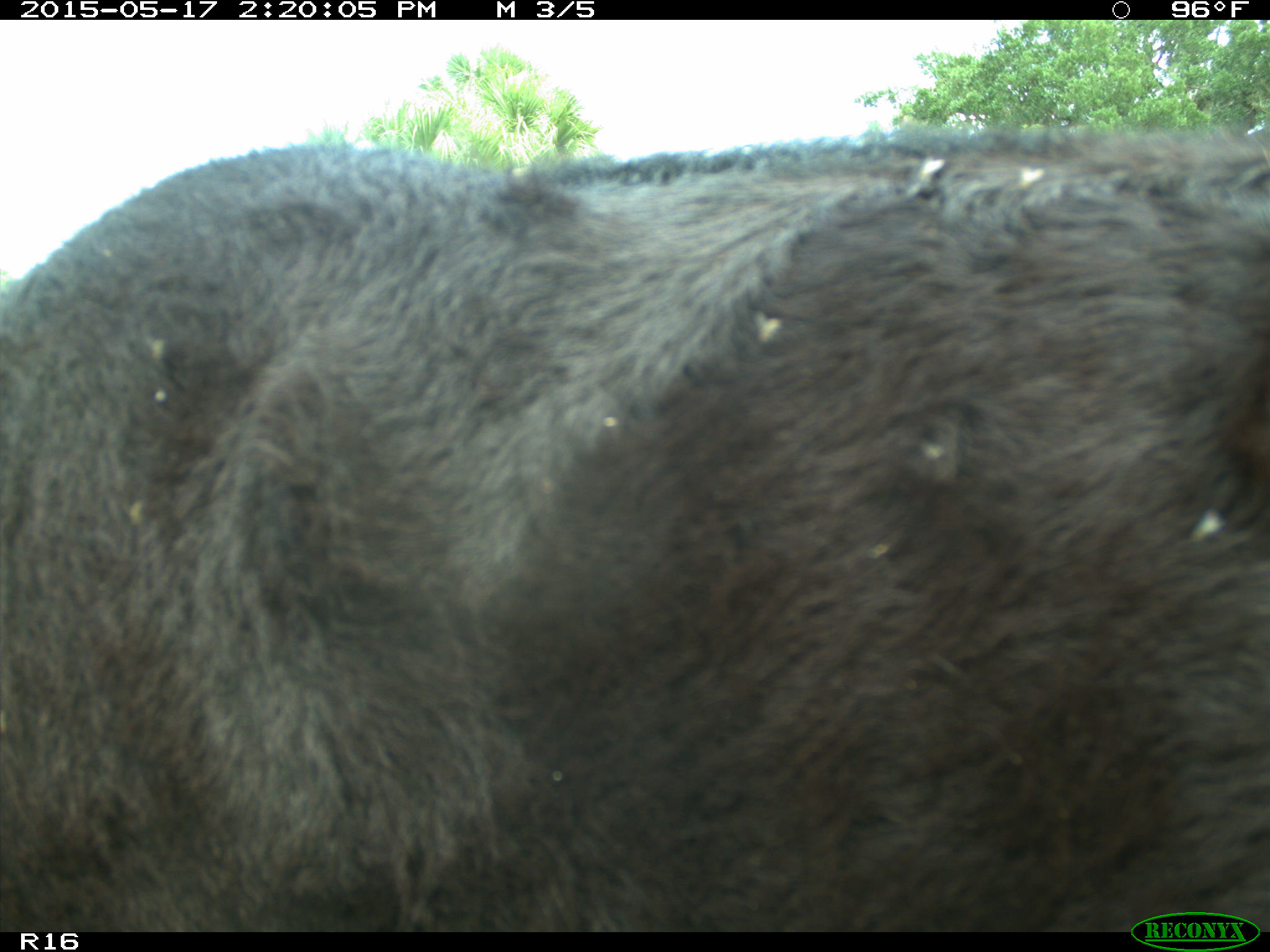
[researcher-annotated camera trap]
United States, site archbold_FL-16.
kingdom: Animalia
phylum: Chordata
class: Mammalia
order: Artiodactyla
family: Bovidae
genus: Bos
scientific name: Bos taurus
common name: domestic cow